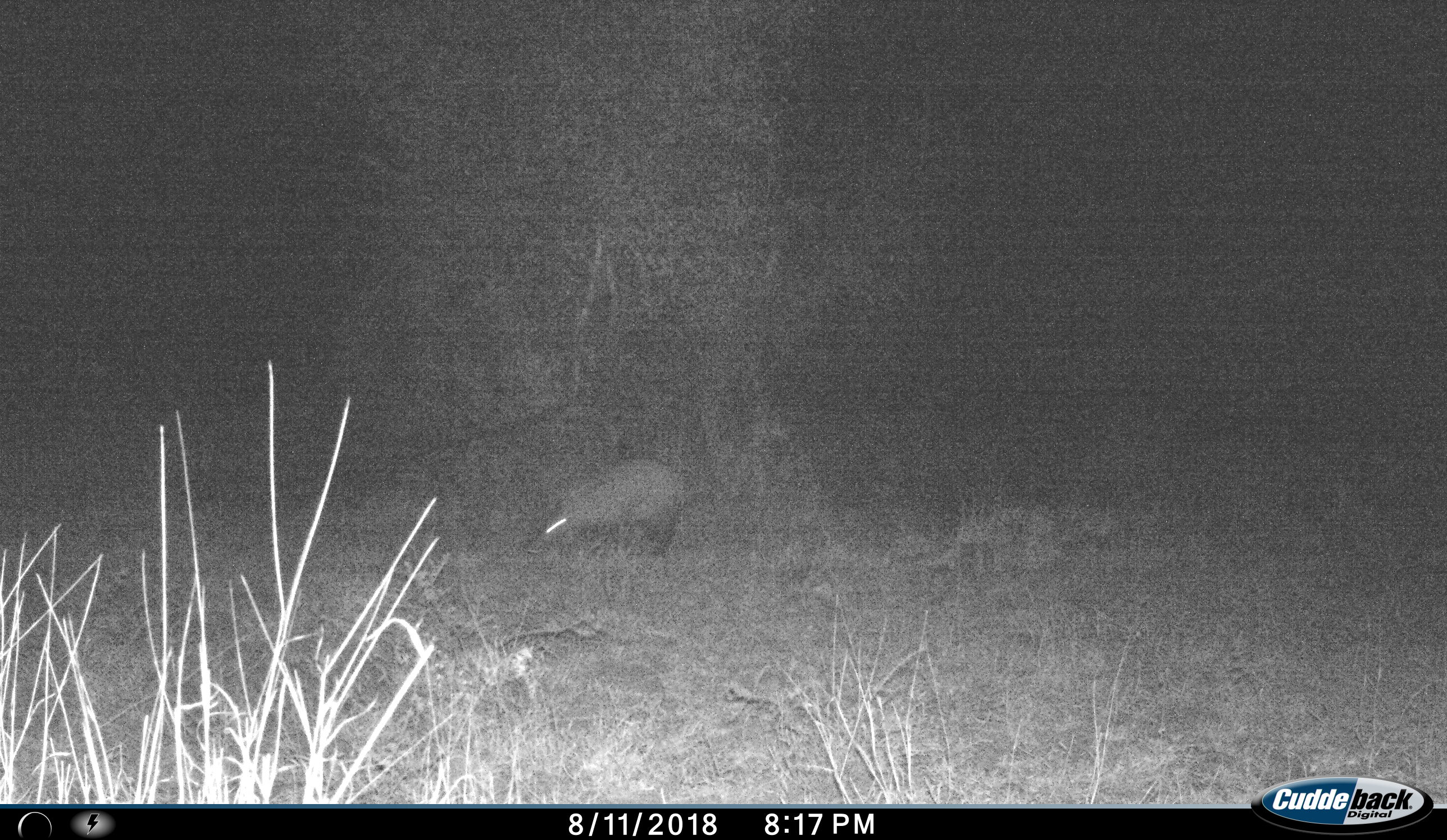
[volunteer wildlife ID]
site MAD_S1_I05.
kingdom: Animalia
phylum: Chordata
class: Mammalia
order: Tubulidentata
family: Orycteropodidae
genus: Orycteropus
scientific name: Orycteropus afer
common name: aardvark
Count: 1.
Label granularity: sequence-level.